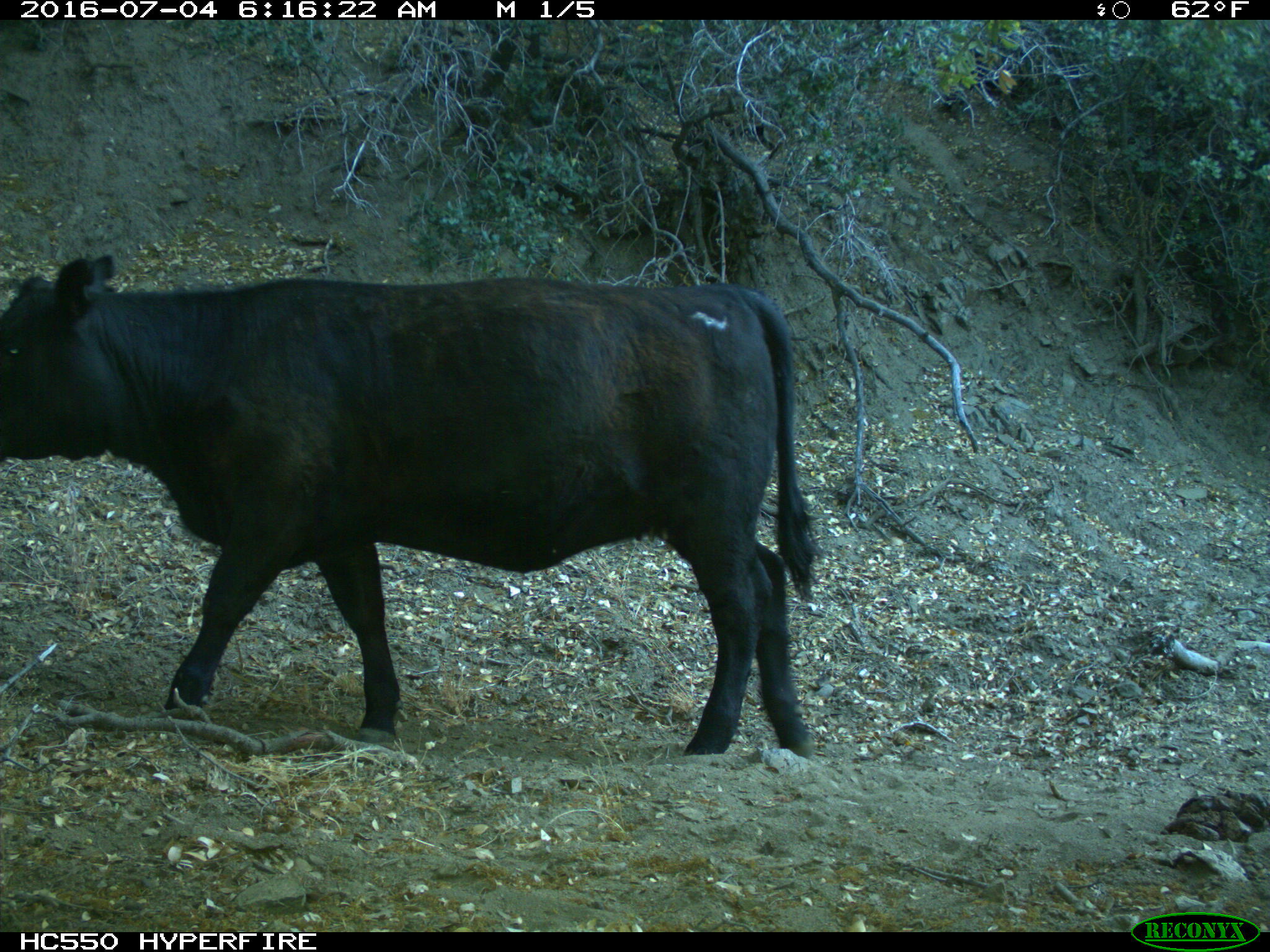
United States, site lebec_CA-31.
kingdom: Animalia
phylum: Chordata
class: Mammalia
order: Artiodactyla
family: Bovidae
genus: Bos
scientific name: Bos taurus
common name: domestic cow